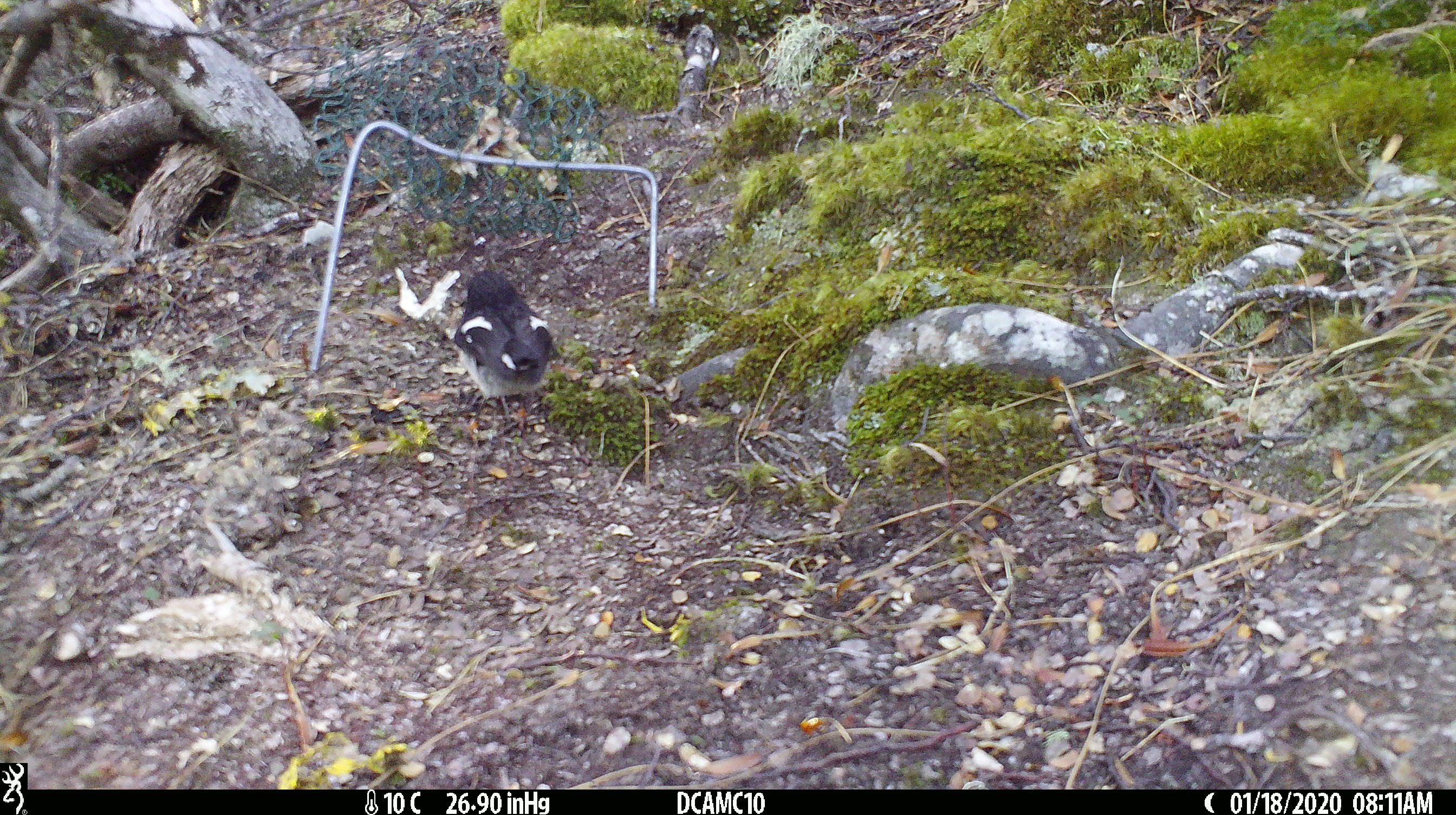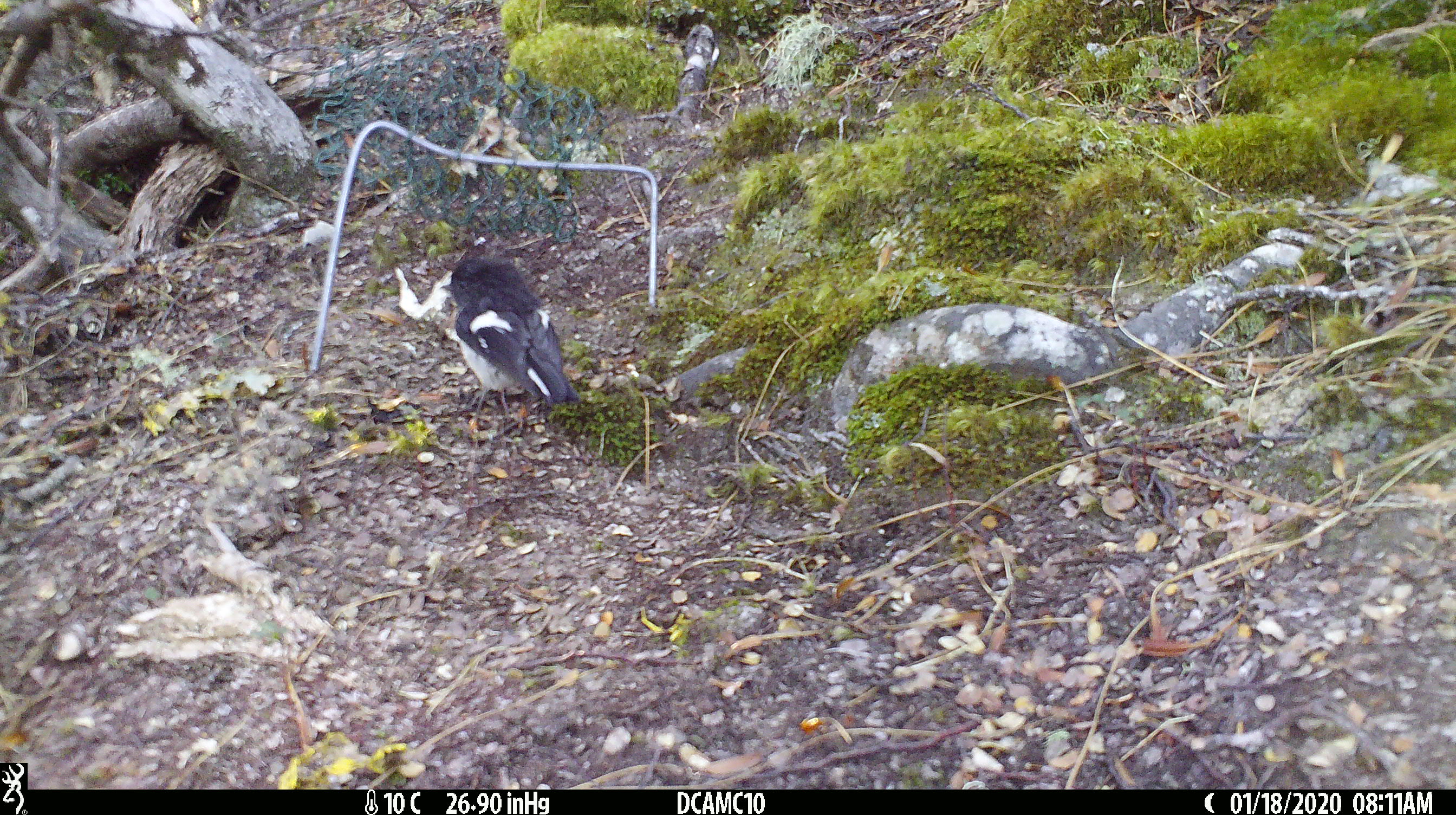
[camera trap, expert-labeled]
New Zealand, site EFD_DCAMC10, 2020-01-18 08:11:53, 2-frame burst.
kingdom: Animalia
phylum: Chordata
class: Aves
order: Passeriformes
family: Petroicidae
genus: Petroica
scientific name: Petroica macrocephala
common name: tomtit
Tomtit (Petroica macrocephala).